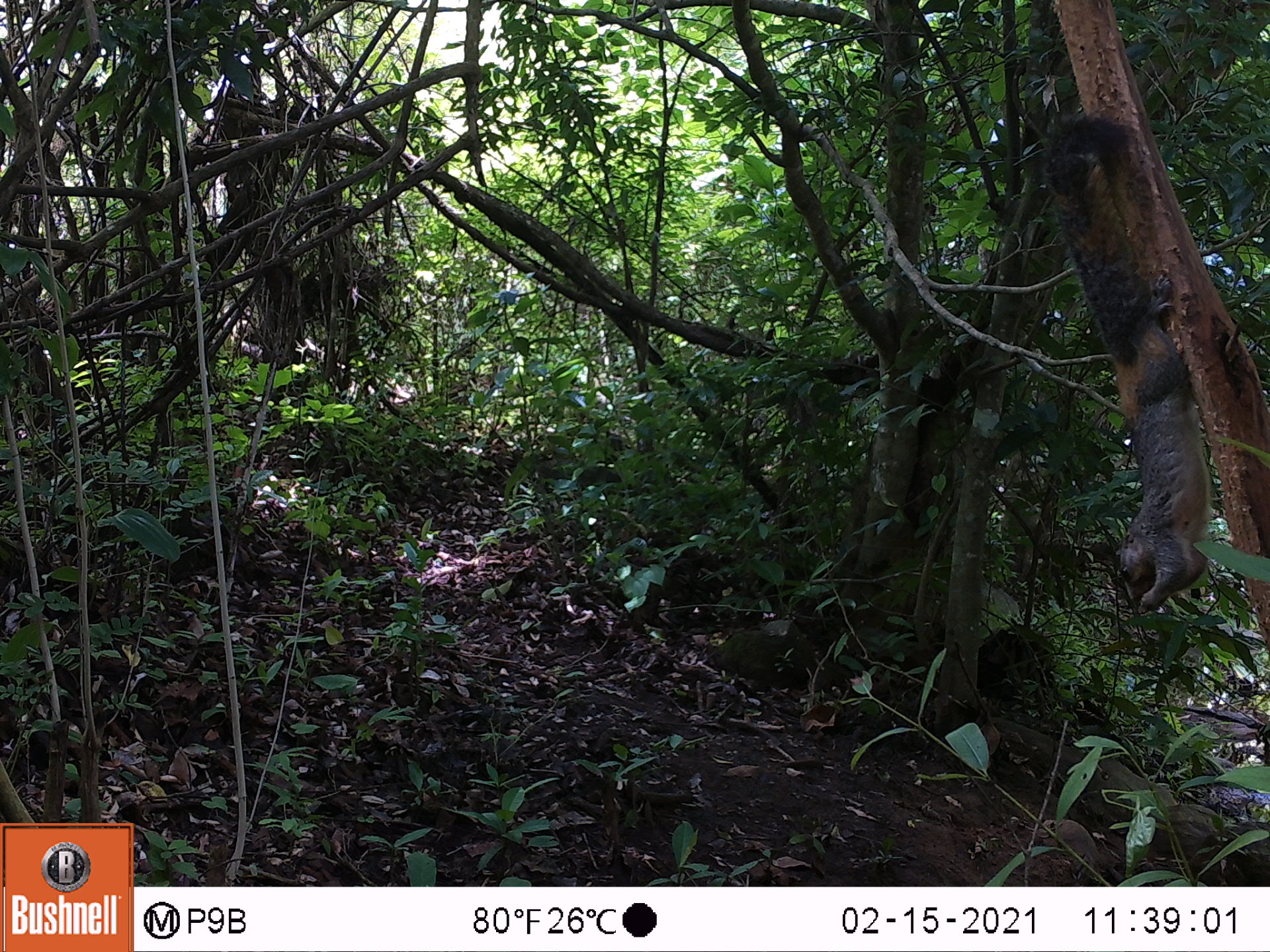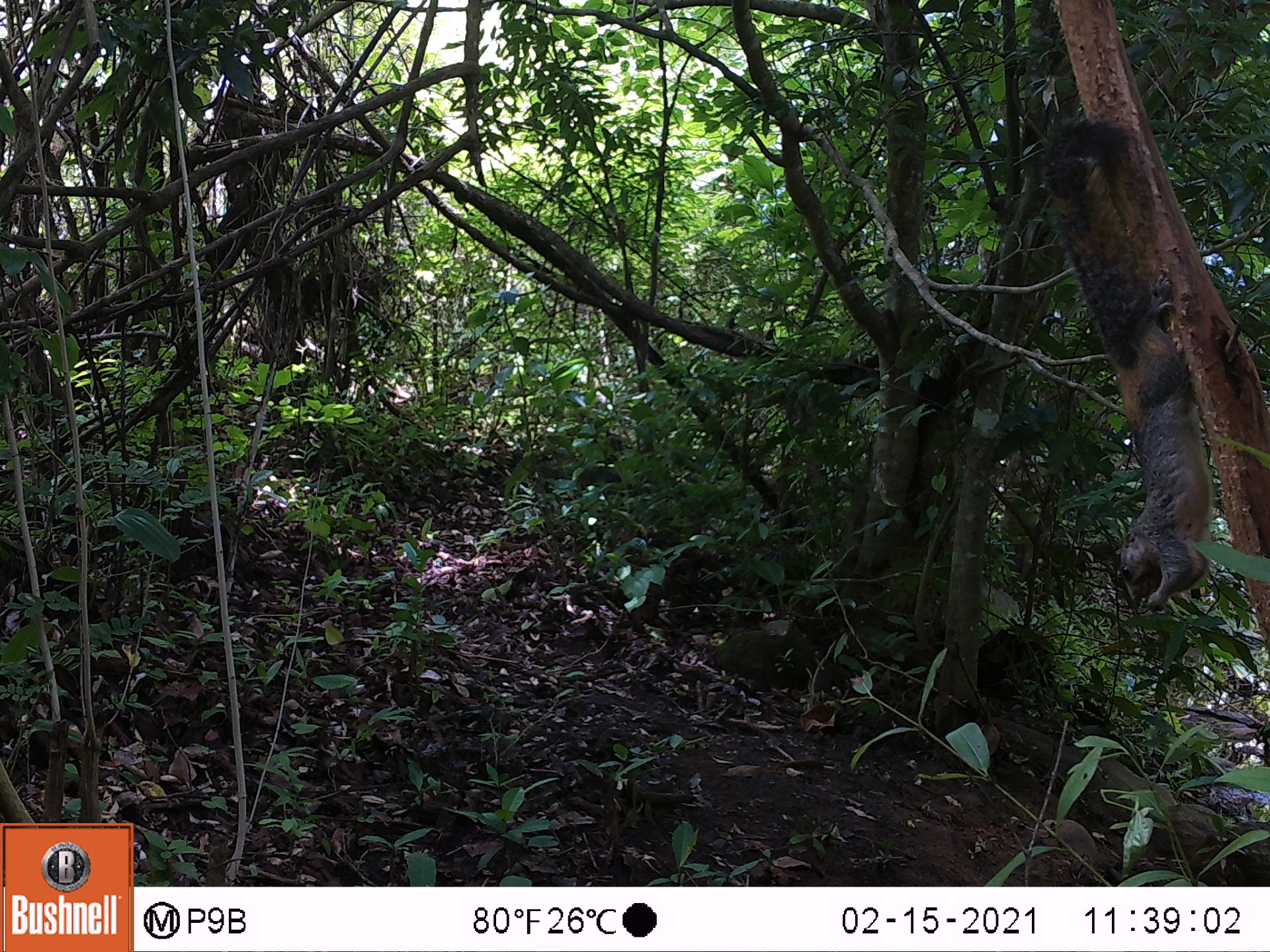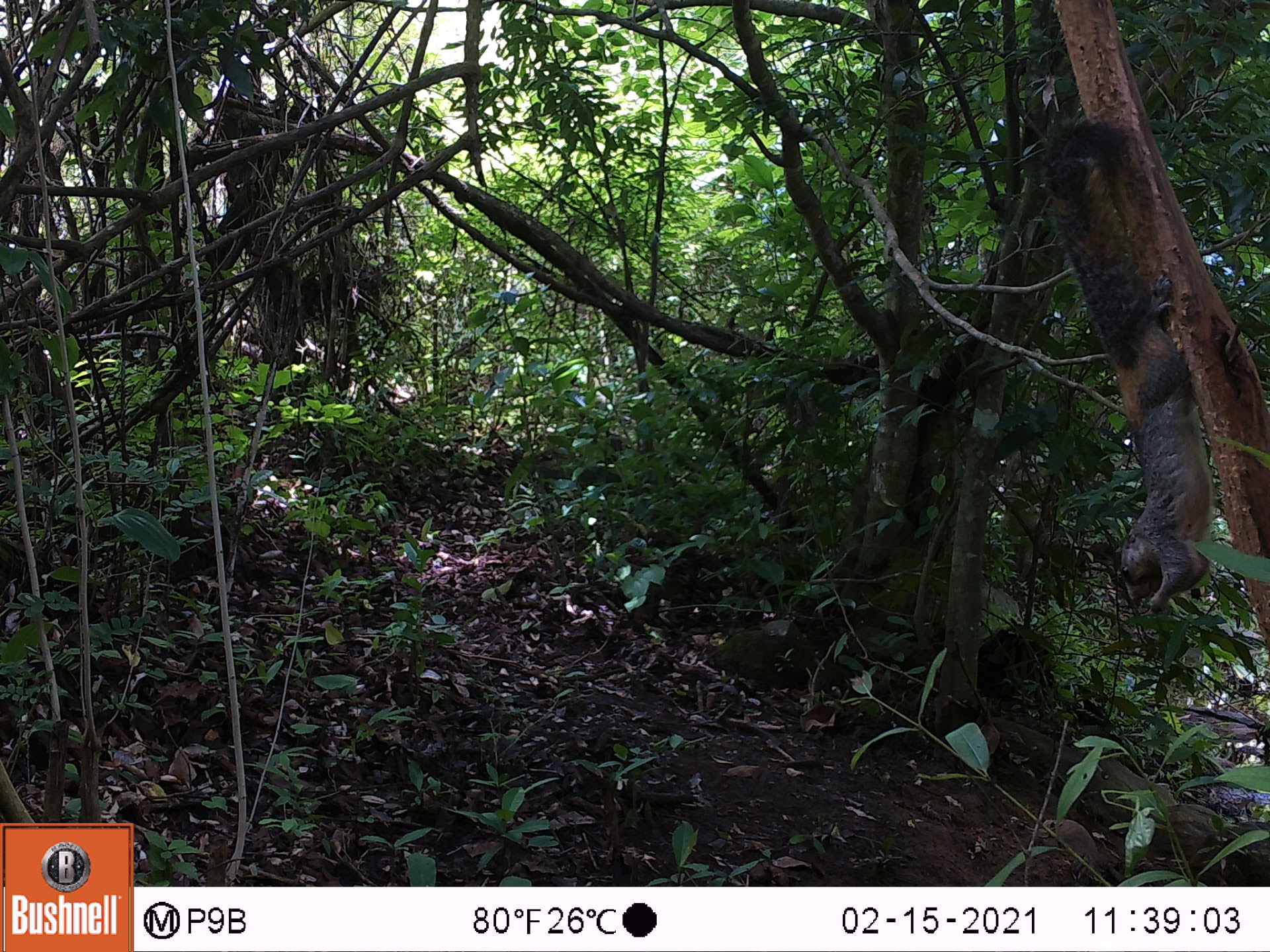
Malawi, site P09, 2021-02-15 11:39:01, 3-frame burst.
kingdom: Animalia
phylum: Chordata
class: Mammalia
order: Rodentia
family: Sciuridae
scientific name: Sciuridae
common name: squirrel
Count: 1.